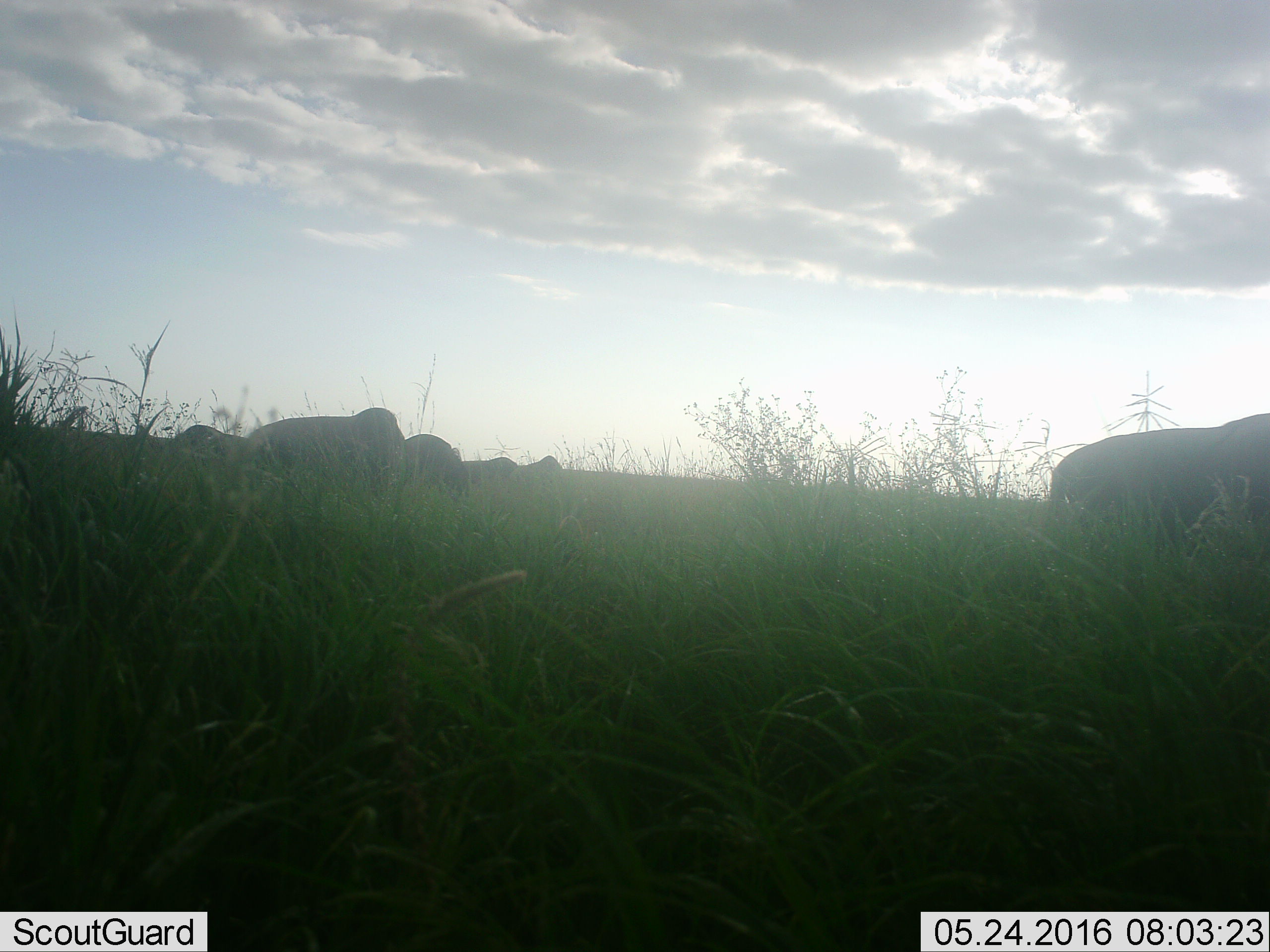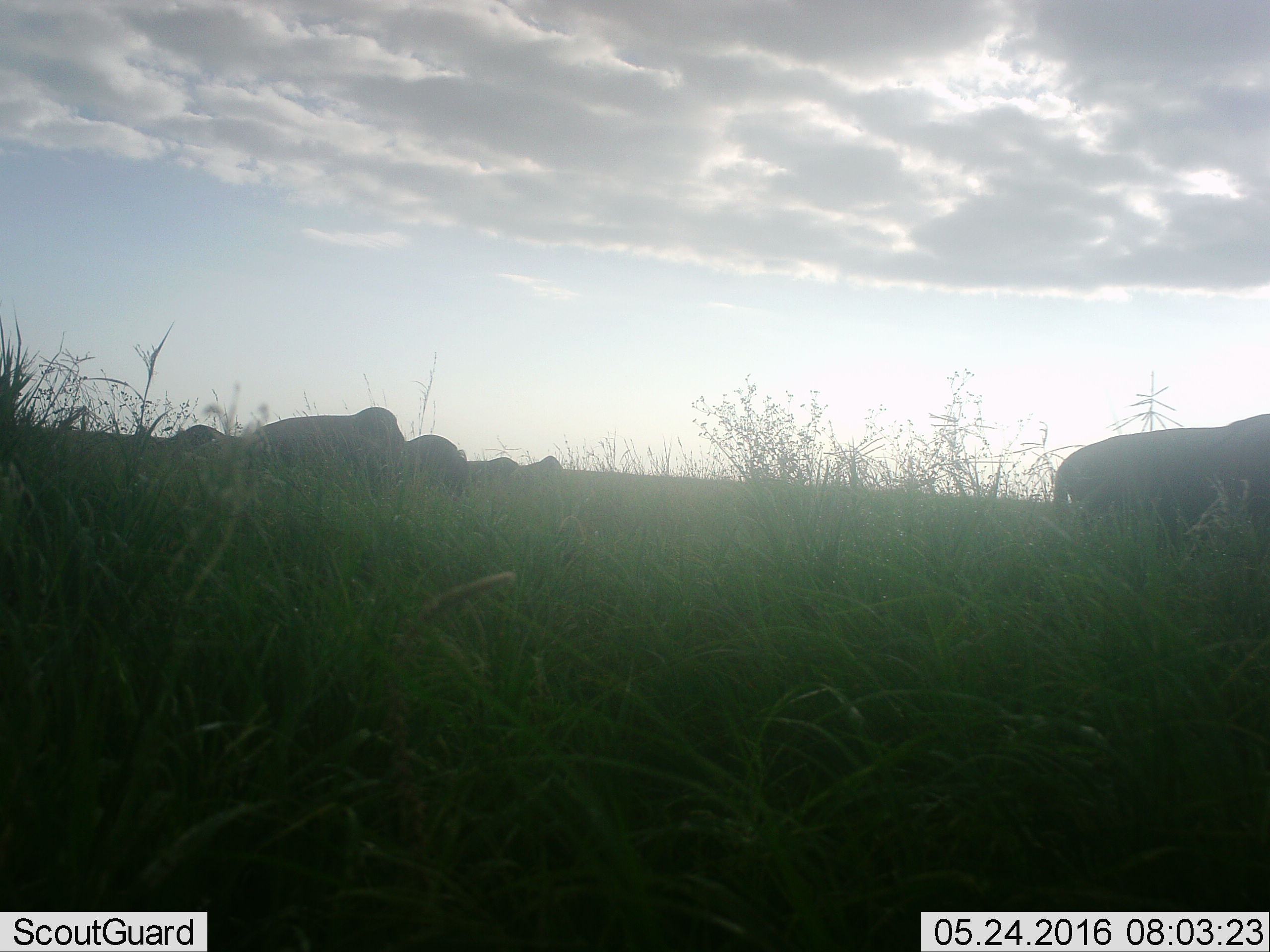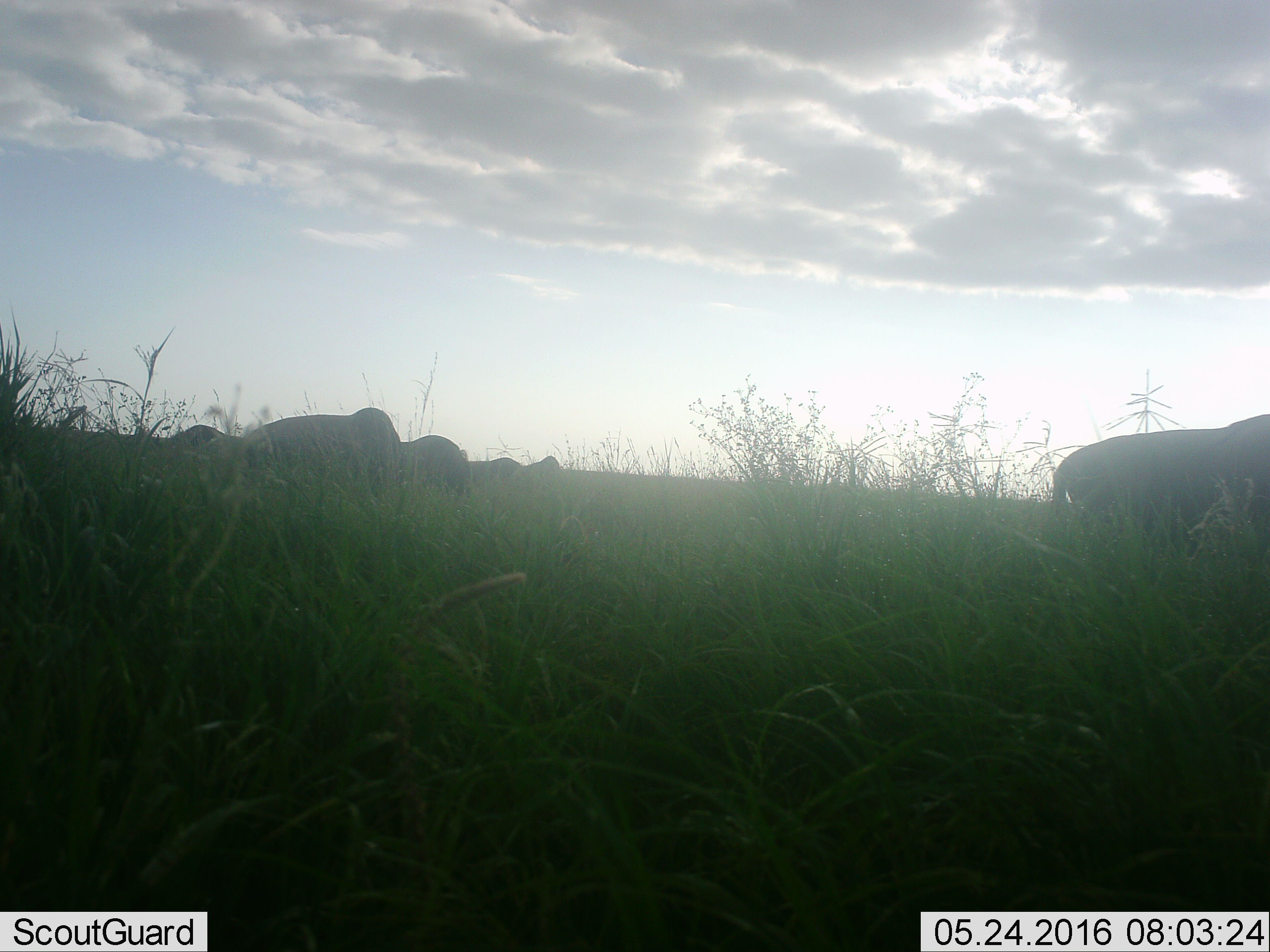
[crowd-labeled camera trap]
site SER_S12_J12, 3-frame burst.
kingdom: Animalia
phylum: Chordata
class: Mammalia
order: Artiodactyla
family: Bovidae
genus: Connochaetes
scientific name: Connochaetes taurinus taurinus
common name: blue wildebeest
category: wildebeestblue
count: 6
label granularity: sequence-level